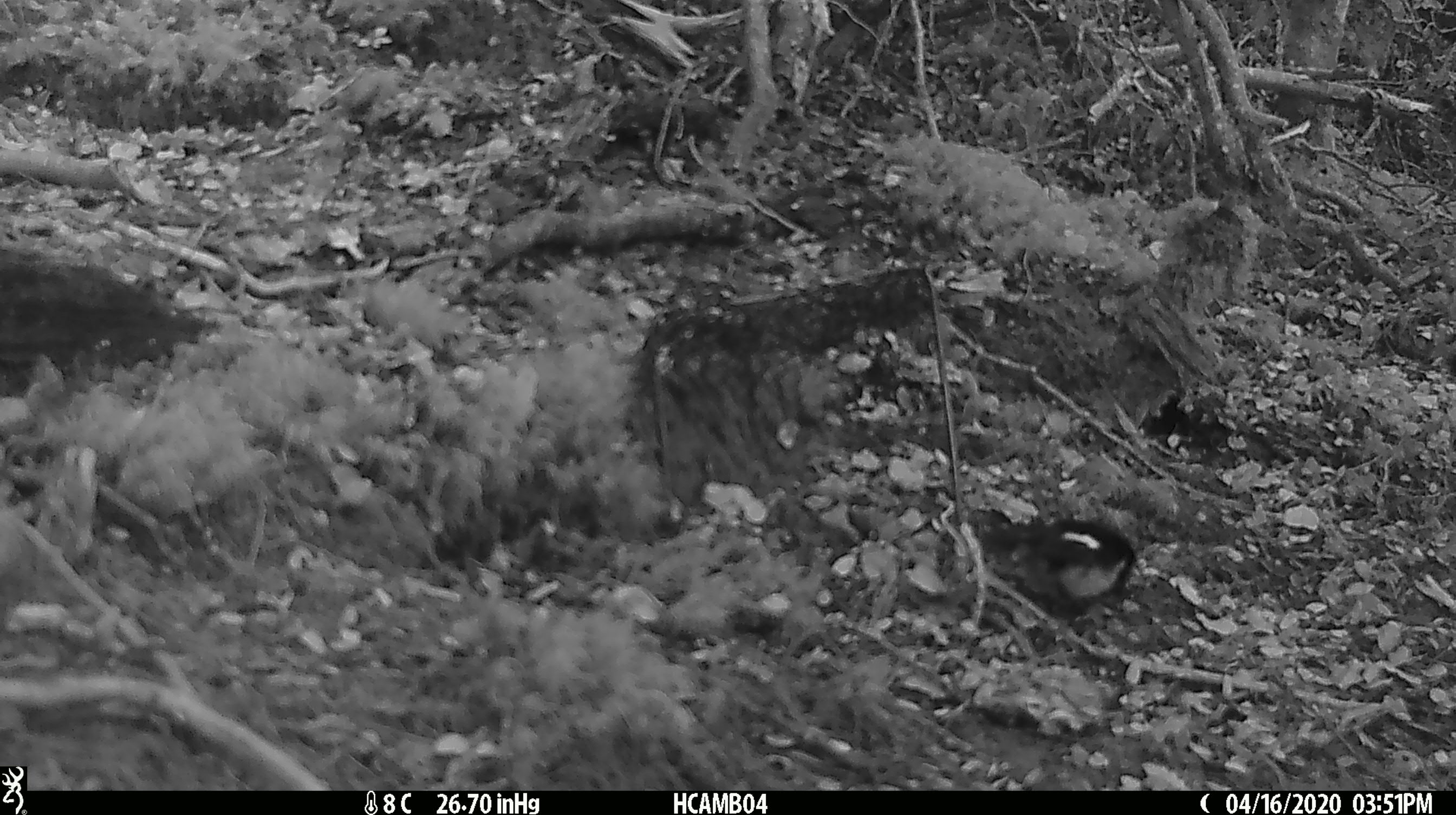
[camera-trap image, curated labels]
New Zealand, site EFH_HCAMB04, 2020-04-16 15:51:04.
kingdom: Animalia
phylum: Chordata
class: Aves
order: Passeriformes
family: Petroicidae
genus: Petroica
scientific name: Petroica macrocephala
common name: tomtit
Tomtit (Petroica macrocephala).